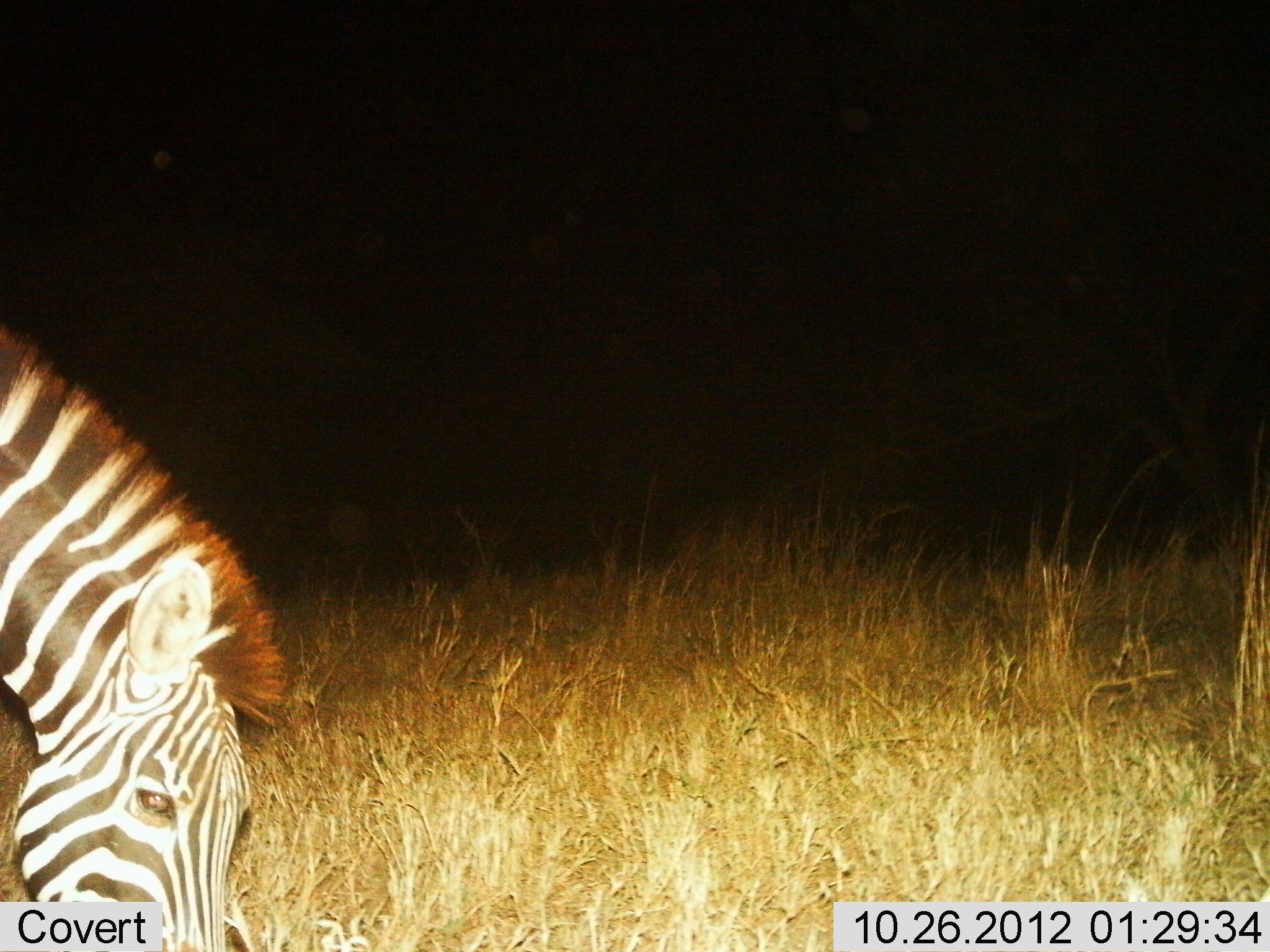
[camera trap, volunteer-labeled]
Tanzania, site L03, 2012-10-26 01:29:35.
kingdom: Animalia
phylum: Chordata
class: Mammalia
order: Perissodactyla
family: Equidae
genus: Equus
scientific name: Equus quagga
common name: plains zebra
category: zebra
Zebra (plains zebra) (Equus quagga), count 1. Behavior (volunteer vote fractions): standing 20%, resting 0%, moving 0%, interacting 10%. Young present (vote fraction): 0%. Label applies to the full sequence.